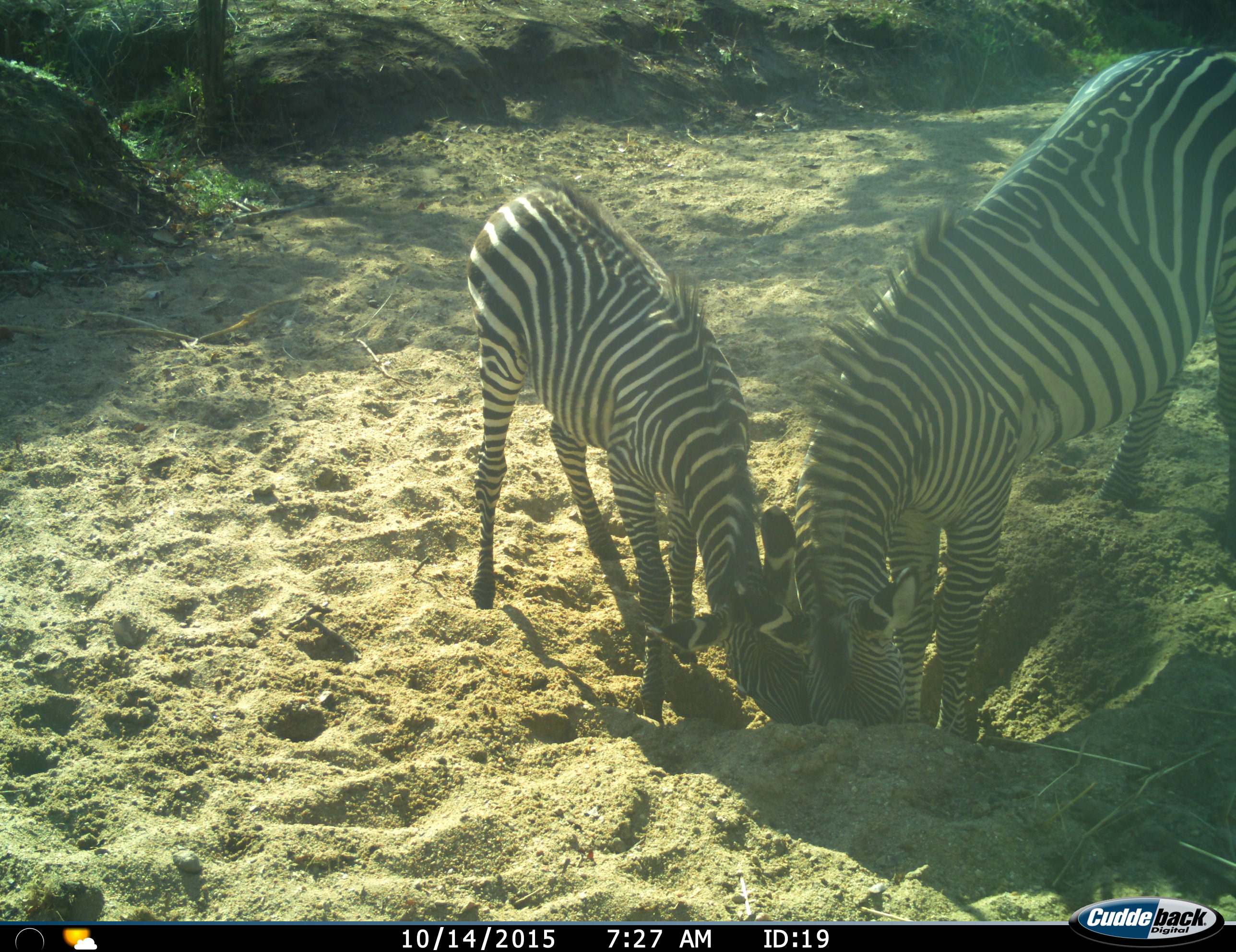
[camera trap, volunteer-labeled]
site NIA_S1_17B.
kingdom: Animalia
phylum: Chordata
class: Mammalia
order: Perissodactyla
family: Equidae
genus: Equus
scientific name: Equus quagga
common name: plains zebra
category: zebraplains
Zebraplains (plains zebra) (Equus quagga), count 2. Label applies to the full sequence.